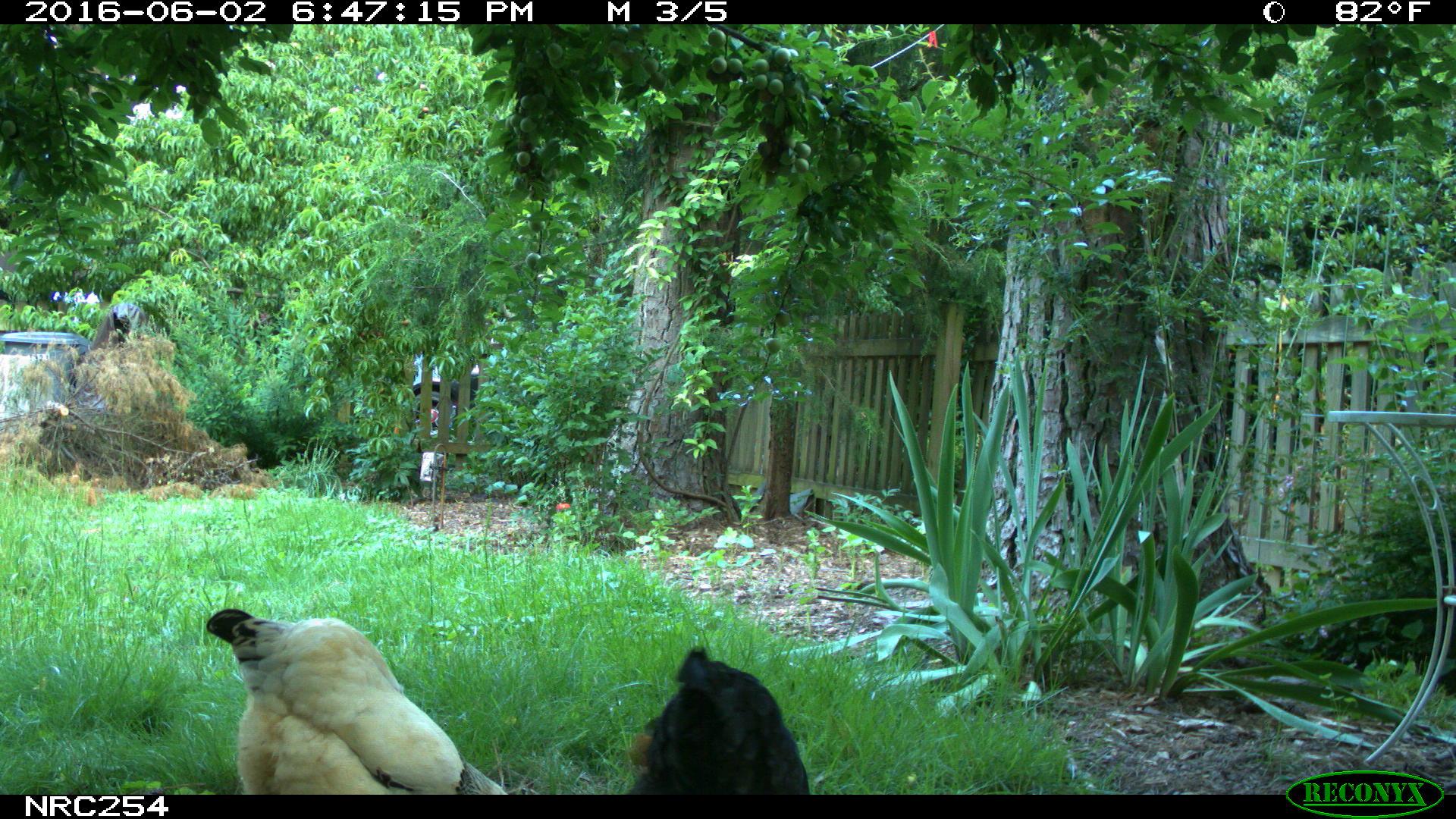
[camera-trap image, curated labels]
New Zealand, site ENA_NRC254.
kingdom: Animalia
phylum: Chordata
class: Aves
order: Galliformes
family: Phasianidae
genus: Gallus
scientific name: Gallus gallus domesticus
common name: chicken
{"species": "chicken (Gallus gallus domesticus)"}